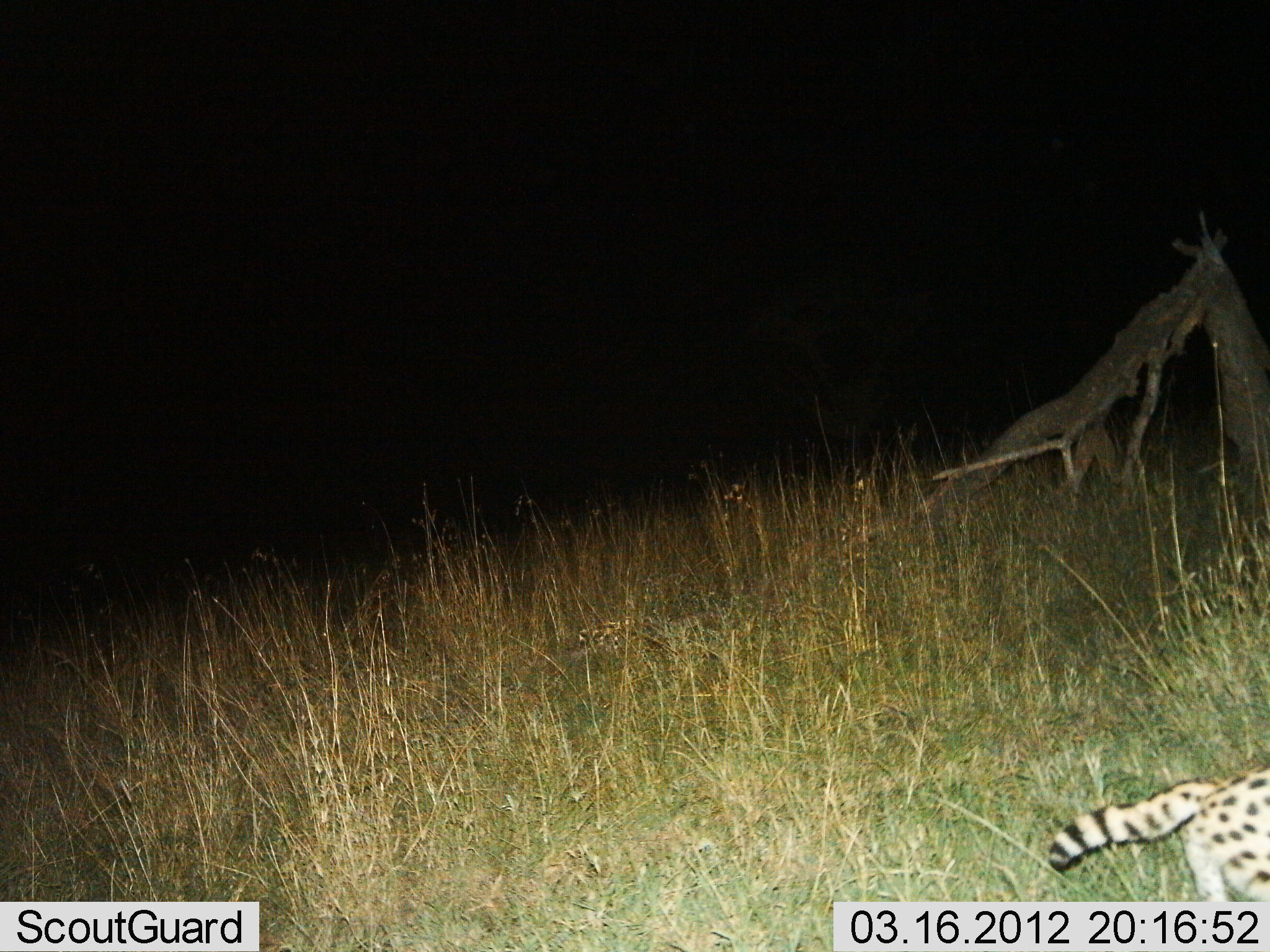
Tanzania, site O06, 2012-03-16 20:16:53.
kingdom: Animalia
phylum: Chordata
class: Mammalia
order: Carnivora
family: Felidae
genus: Leptailurus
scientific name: Leptailurus serval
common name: serval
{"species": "serval (Leptailurus serval)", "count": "1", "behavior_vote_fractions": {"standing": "46%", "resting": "0%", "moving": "54%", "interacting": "0%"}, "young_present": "0%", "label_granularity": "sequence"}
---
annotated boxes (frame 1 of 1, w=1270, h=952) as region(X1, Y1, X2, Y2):
animal: region(1042, 760, 1269, 903)